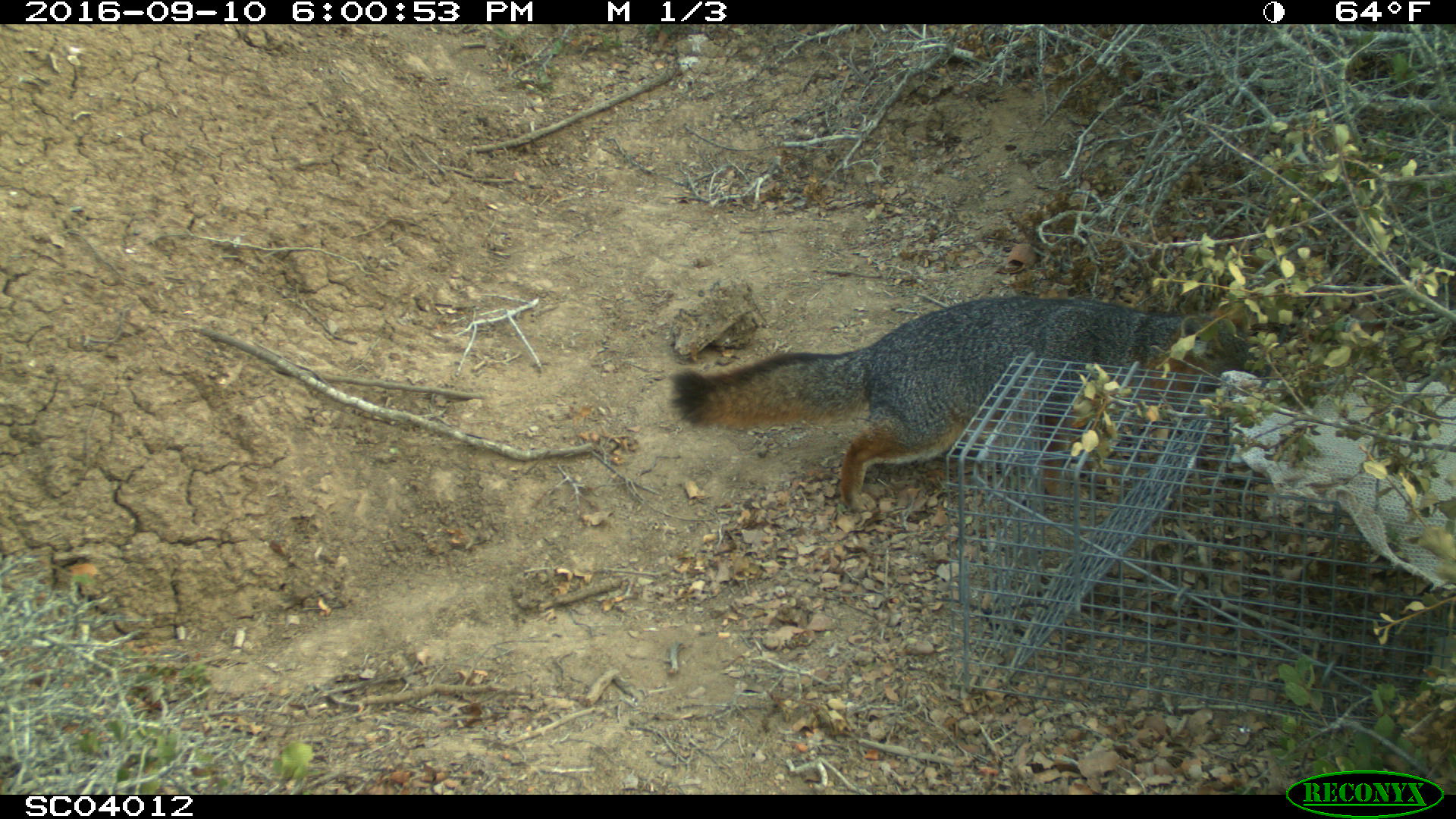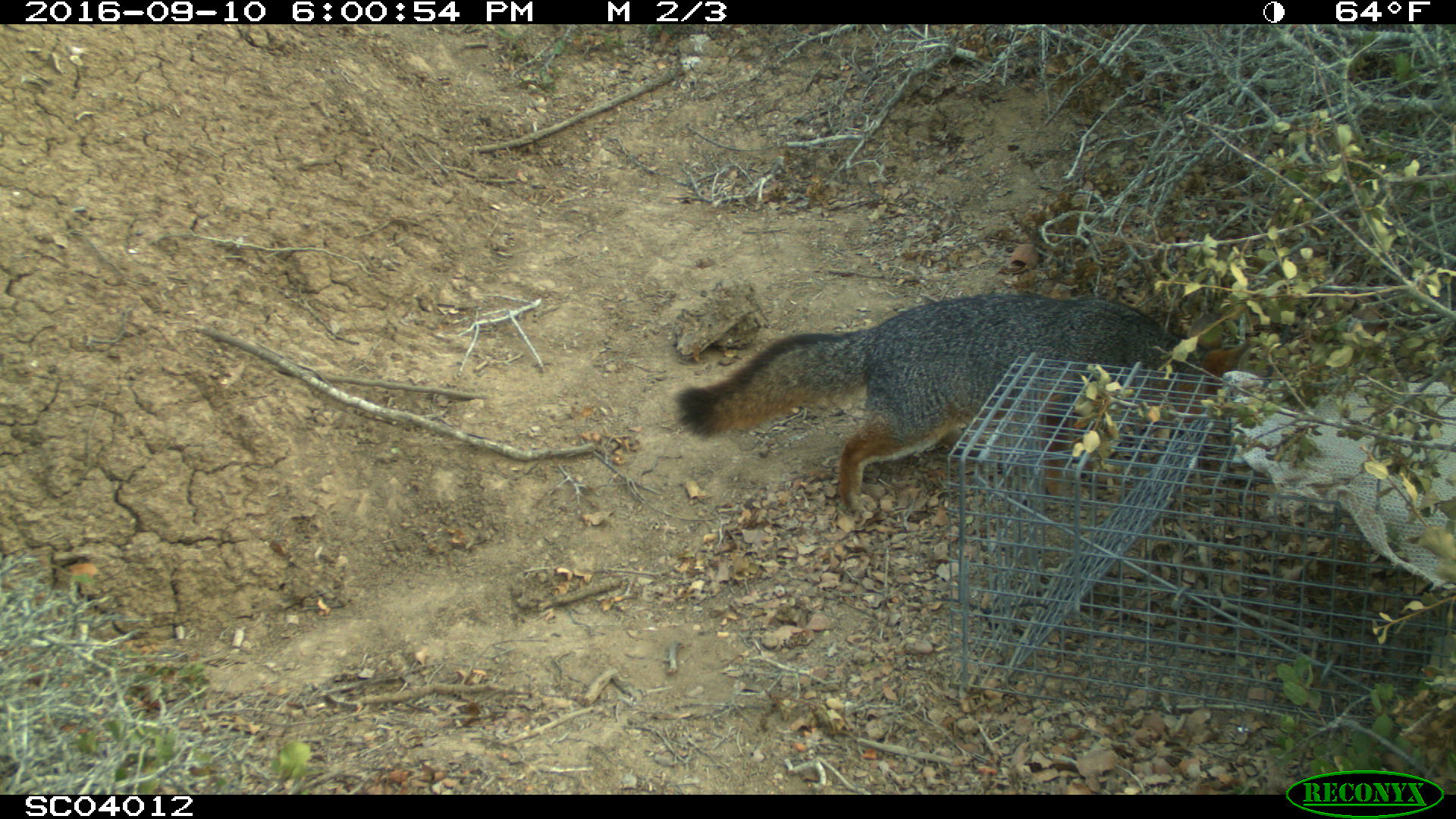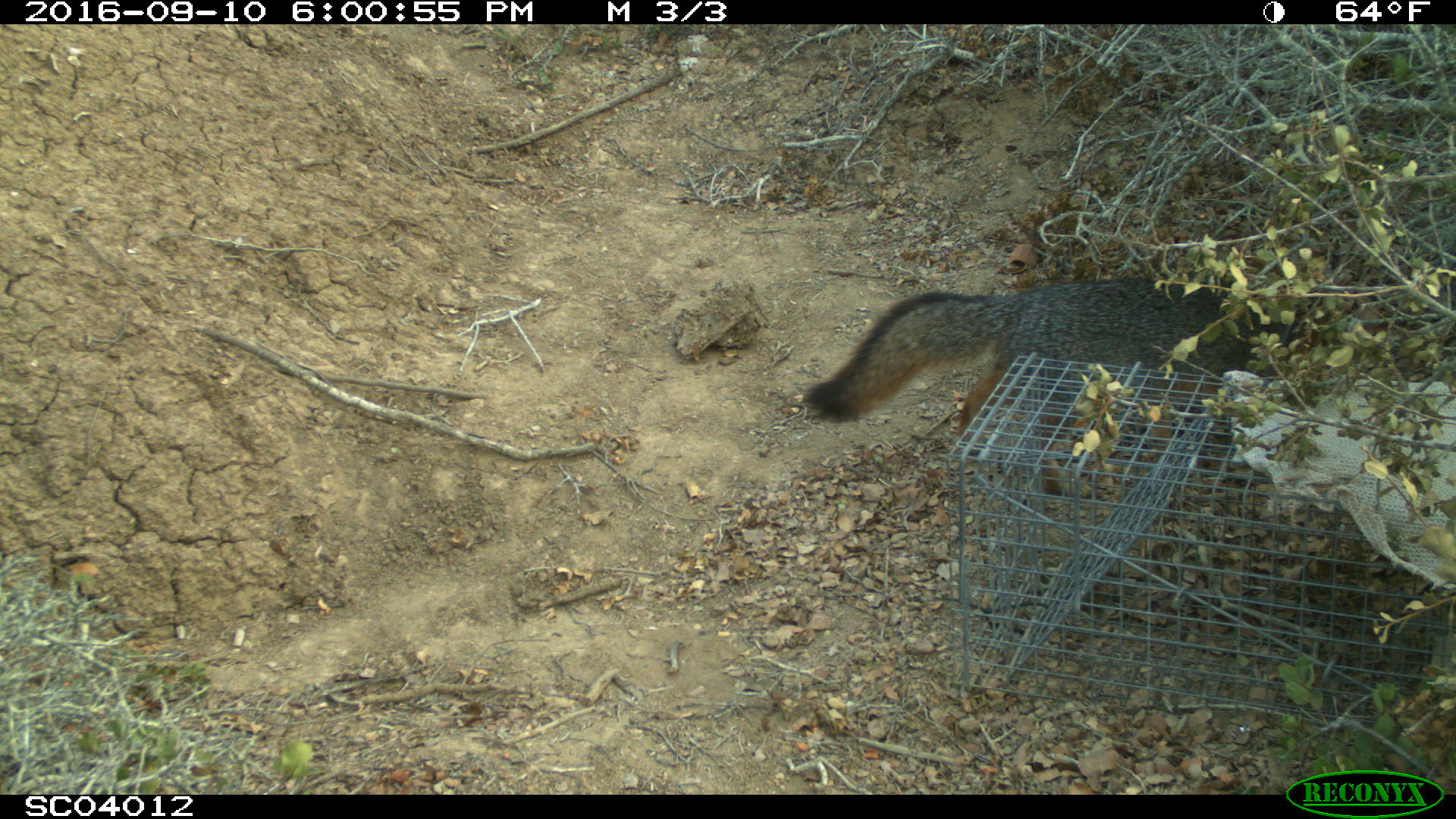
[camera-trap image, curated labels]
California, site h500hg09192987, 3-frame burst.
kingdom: Animalia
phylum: Chordata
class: Mammalia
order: Carnivora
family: Canidae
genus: Urocyon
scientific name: Urocyon littoralis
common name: island fox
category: fox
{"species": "fox (island fox) (Urocyon littoralis)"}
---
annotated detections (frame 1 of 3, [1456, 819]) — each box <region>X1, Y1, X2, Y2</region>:
fox: <region>665, 295, 1257, 511</region>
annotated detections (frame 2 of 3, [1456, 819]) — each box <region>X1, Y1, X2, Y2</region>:
fox: <region>675, 292, 1252, 516</region>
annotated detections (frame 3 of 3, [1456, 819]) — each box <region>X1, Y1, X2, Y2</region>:
fox: <region>802, 278, 1301, 510</region>